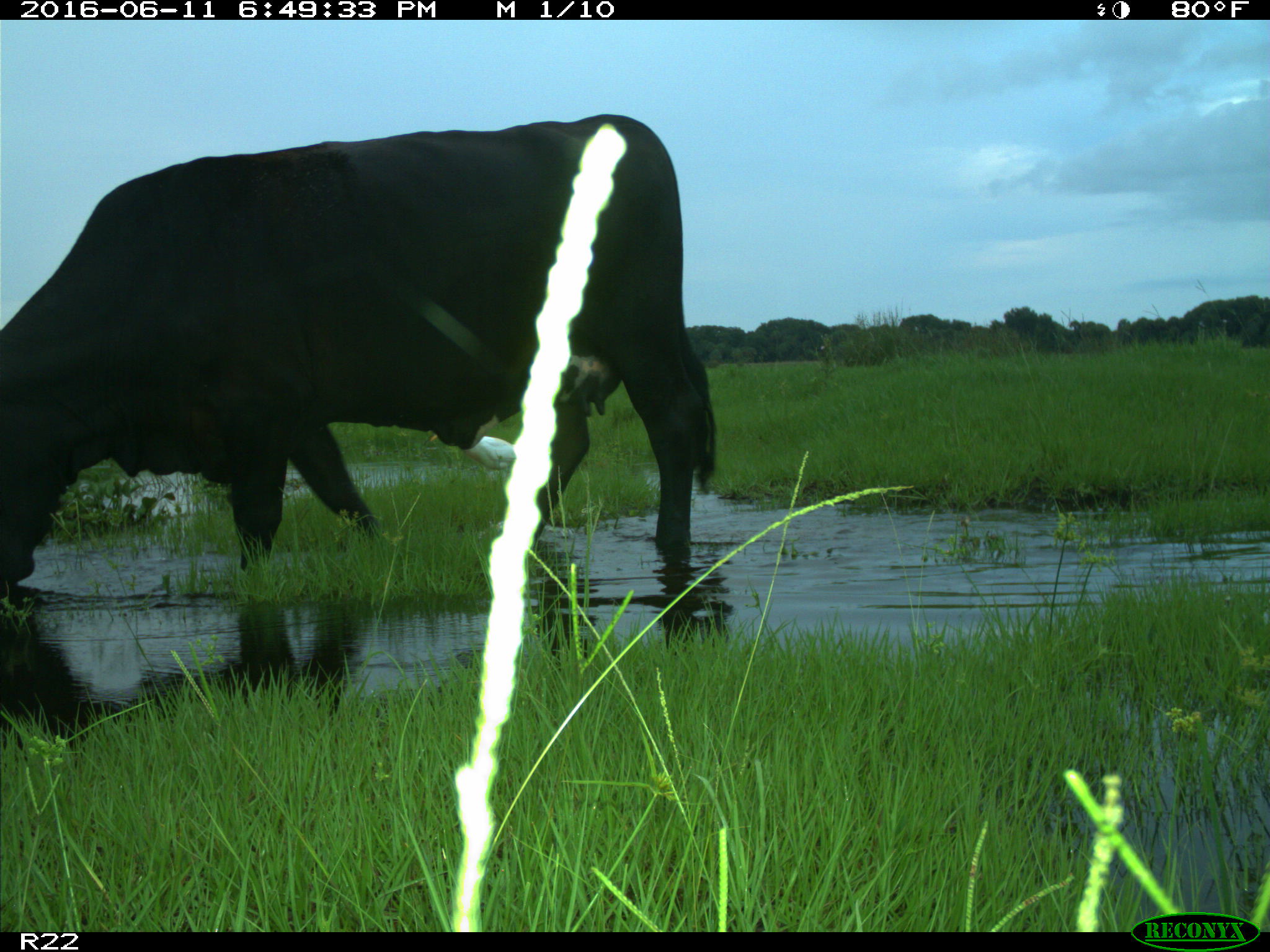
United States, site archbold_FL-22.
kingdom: Animalia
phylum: Chordata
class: Mammalia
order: Artiodactyla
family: Bovidae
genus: Bos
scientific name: Bos taurus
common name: domestic cow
Bos taurus (domestic cow).